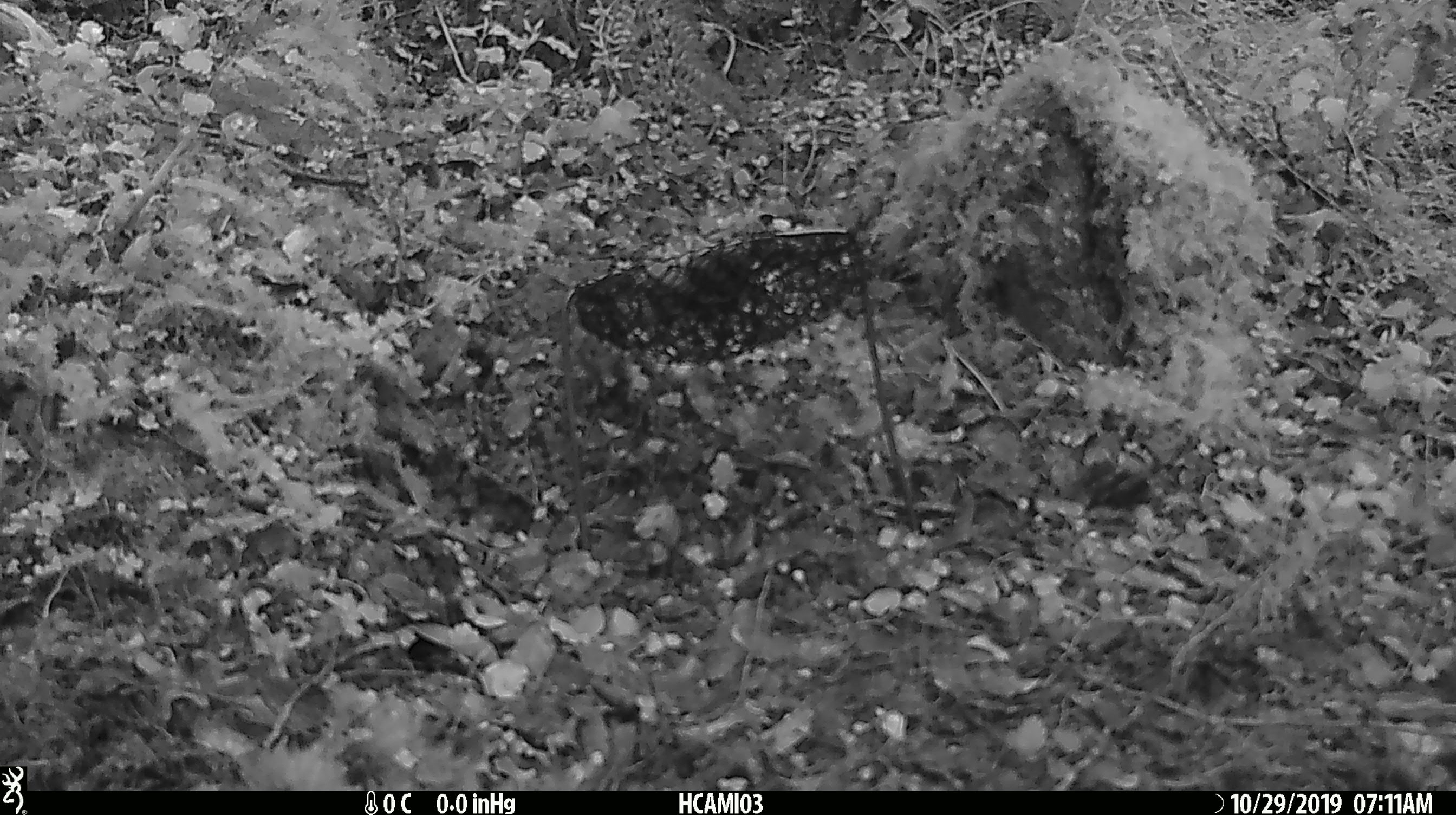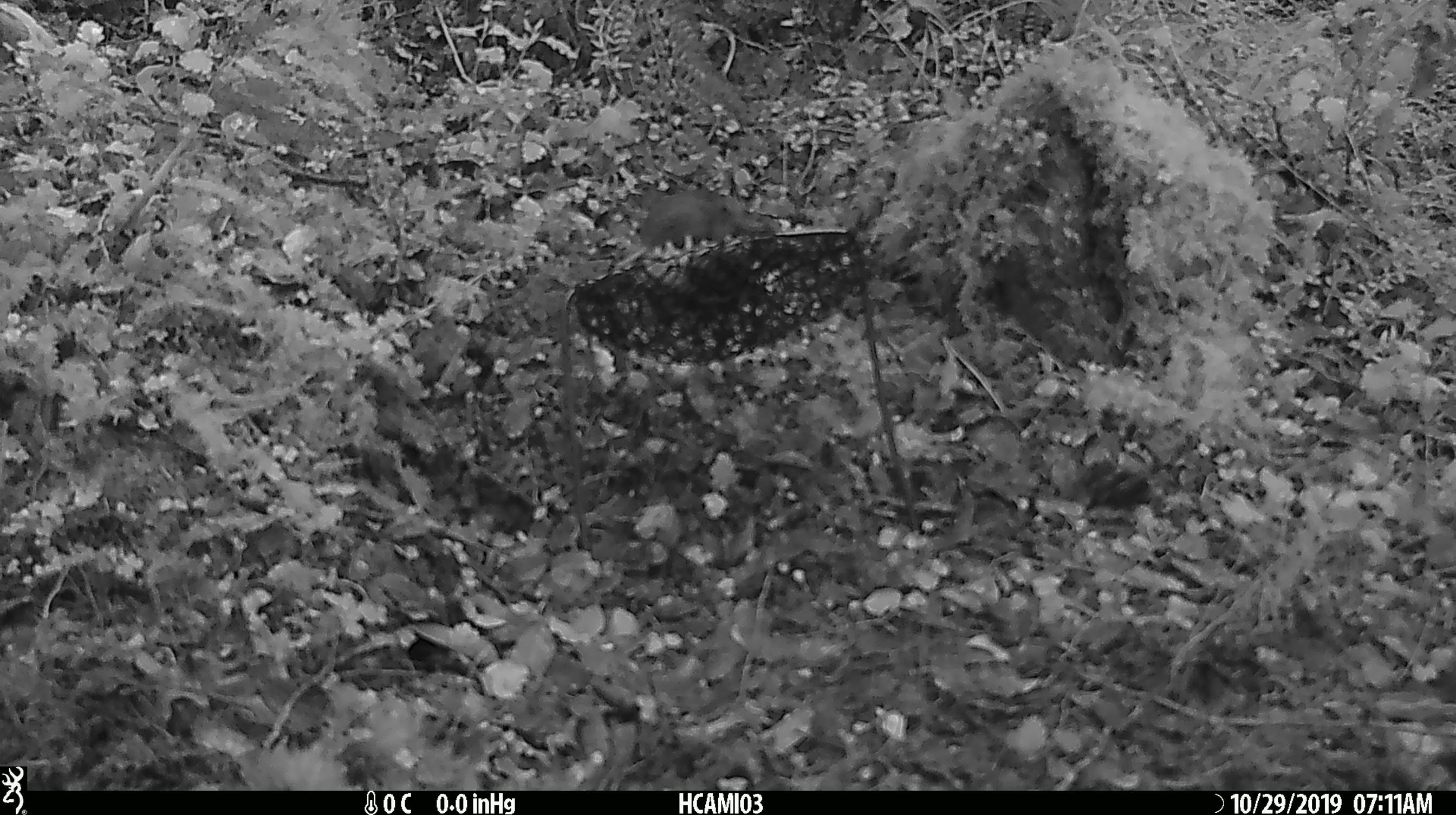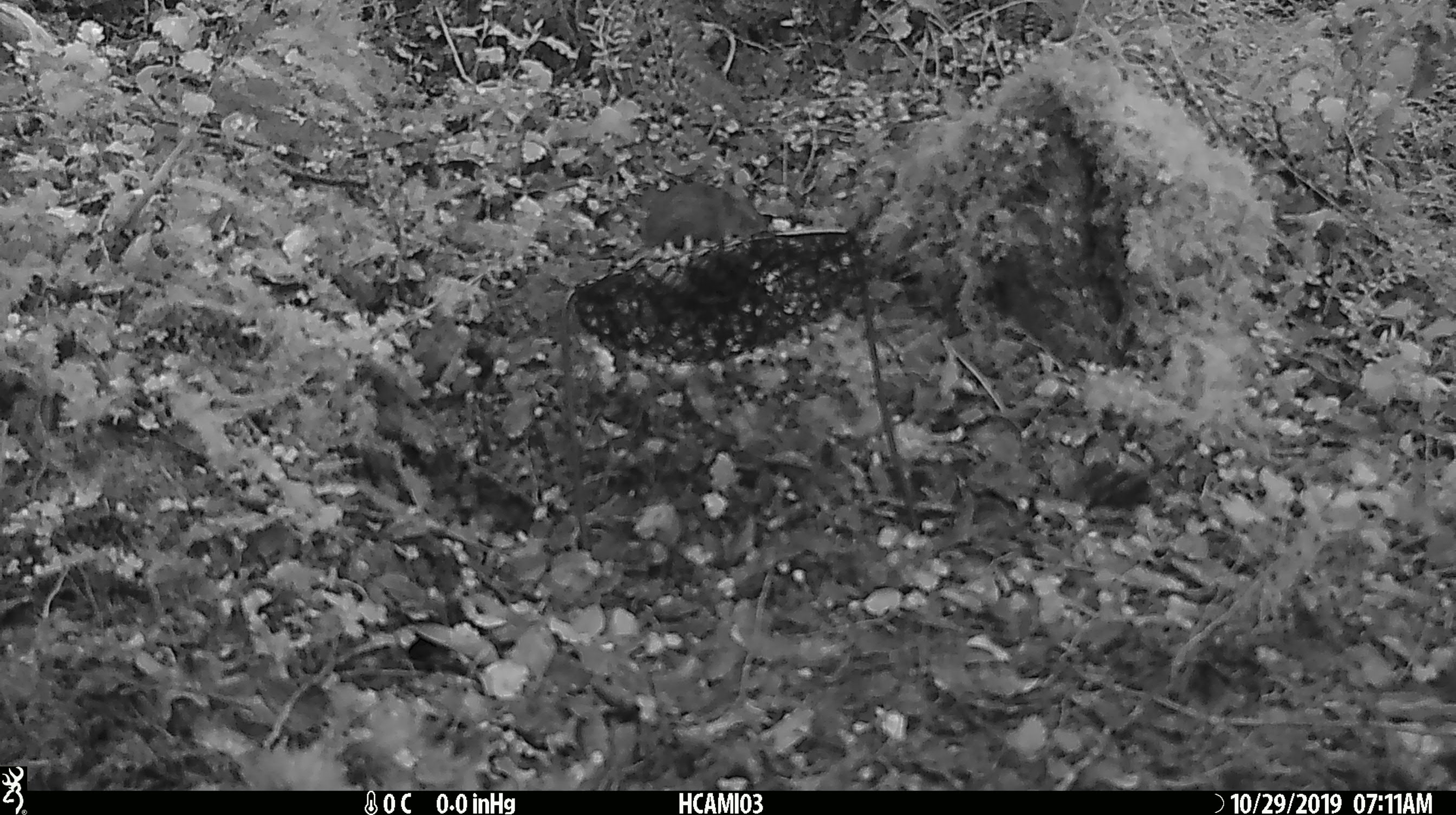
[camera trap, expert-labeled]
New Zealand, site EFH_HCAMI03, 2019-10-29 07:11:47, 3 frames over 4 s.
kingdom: Animalia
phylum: Chordata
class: Mammalia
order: Rodentia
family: Muridae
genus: Mus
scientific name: Mus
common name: mouse